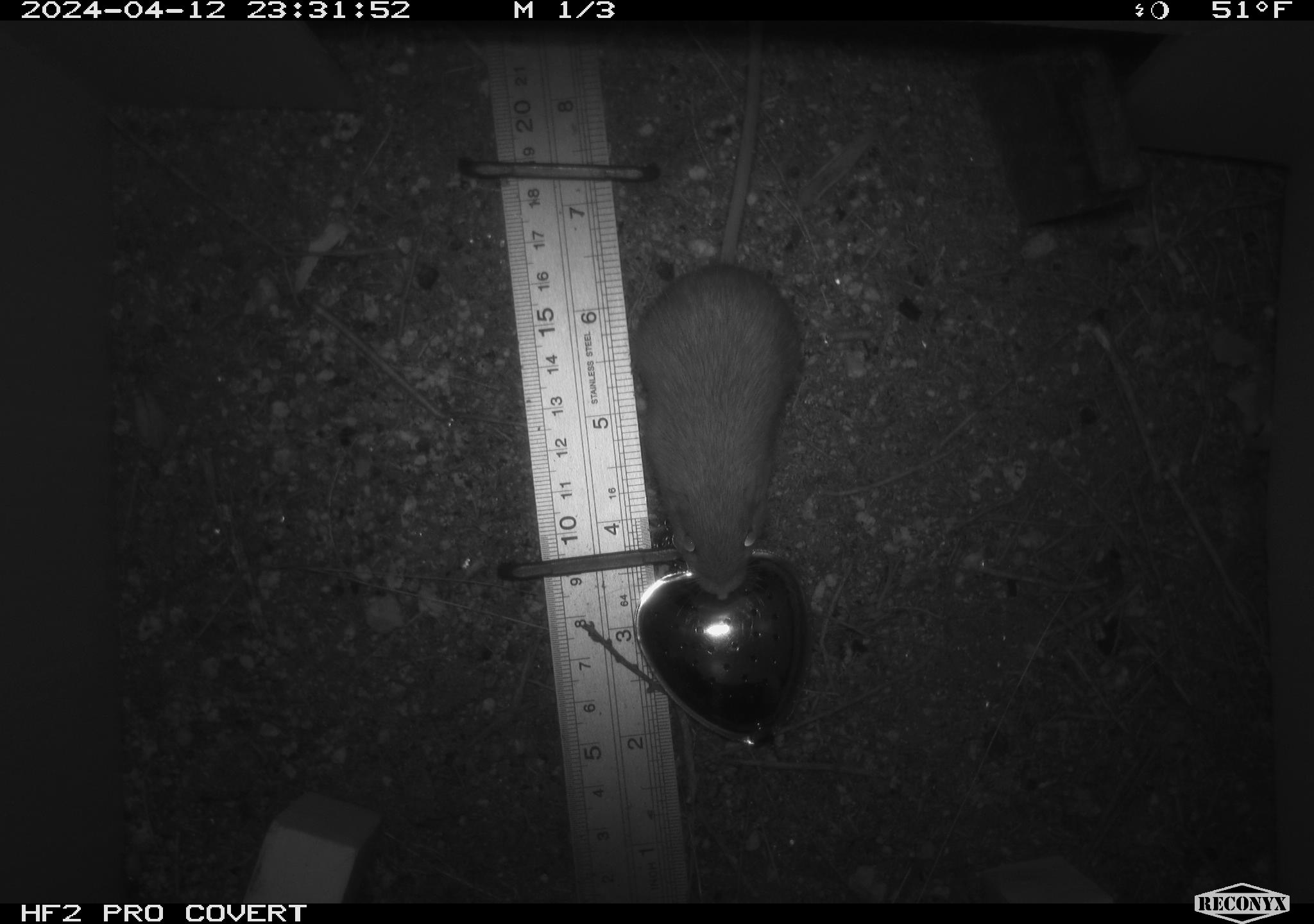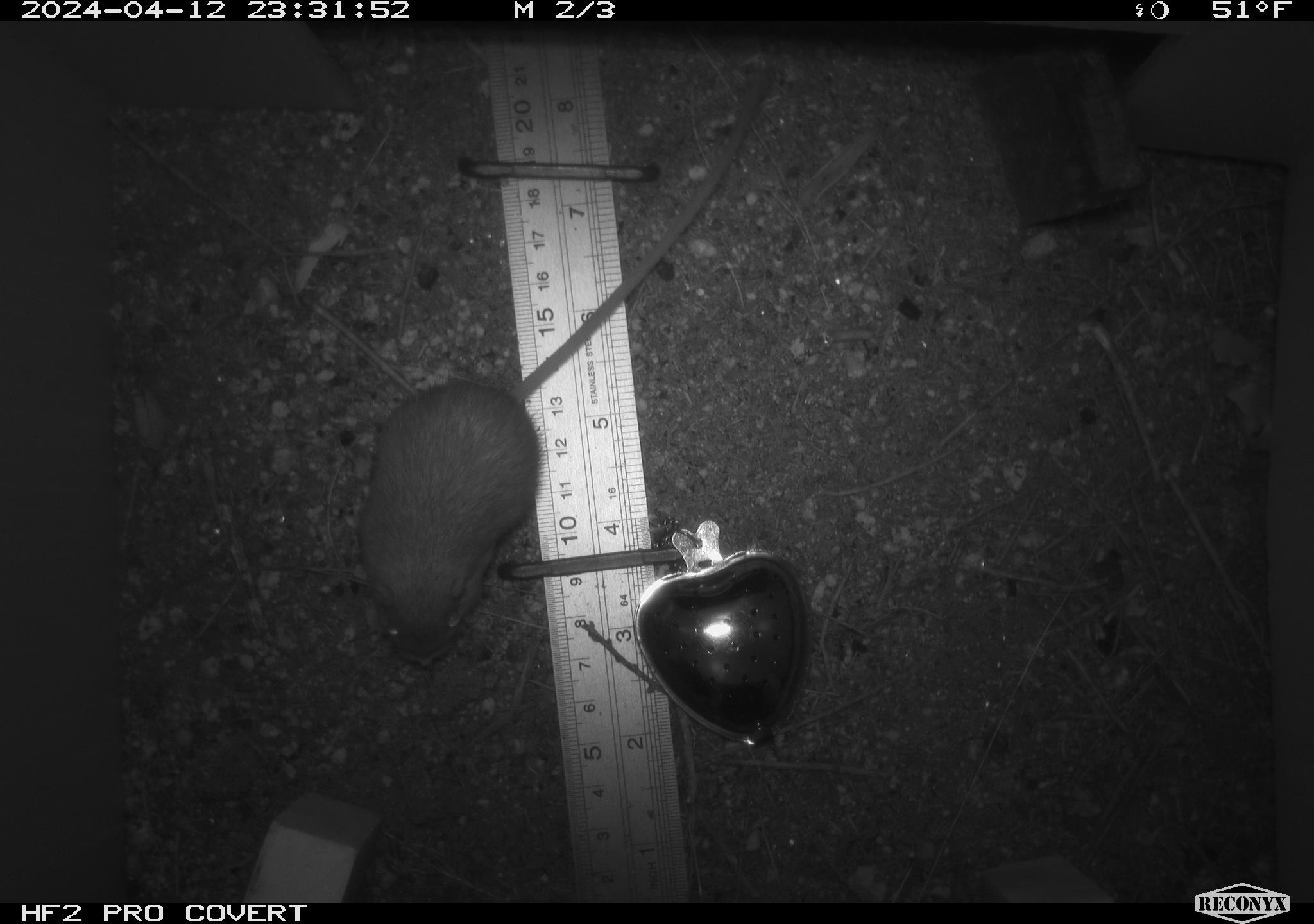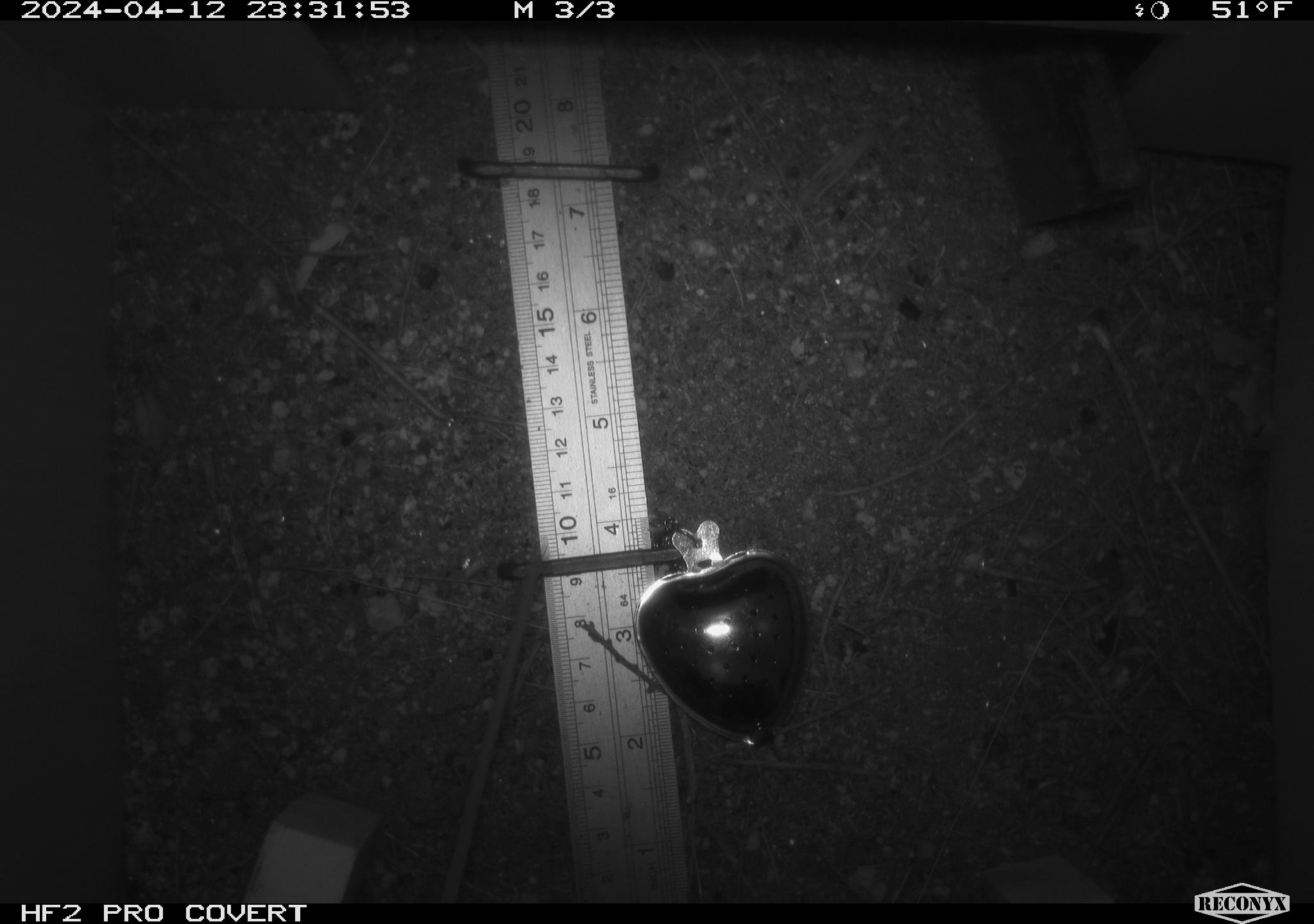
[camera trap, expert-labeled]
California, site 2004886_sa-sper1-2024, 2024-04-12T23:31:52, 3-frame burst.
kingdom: Animalia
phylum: Chordata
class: Mammalia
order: Rodentia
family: Heteromyidae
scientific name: Heteromyidae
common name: kangaroo rats and pocket mice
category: heteromyidae family